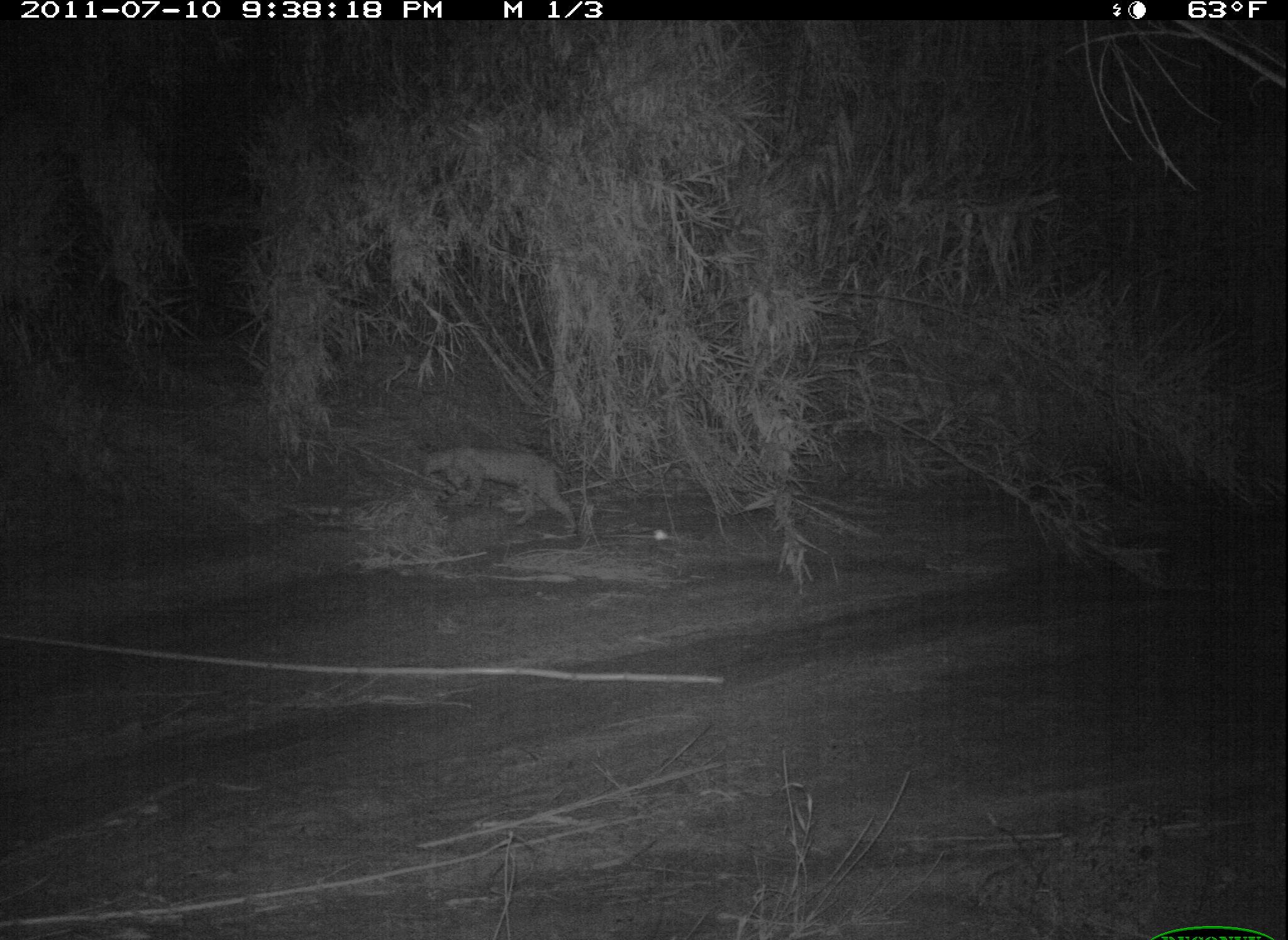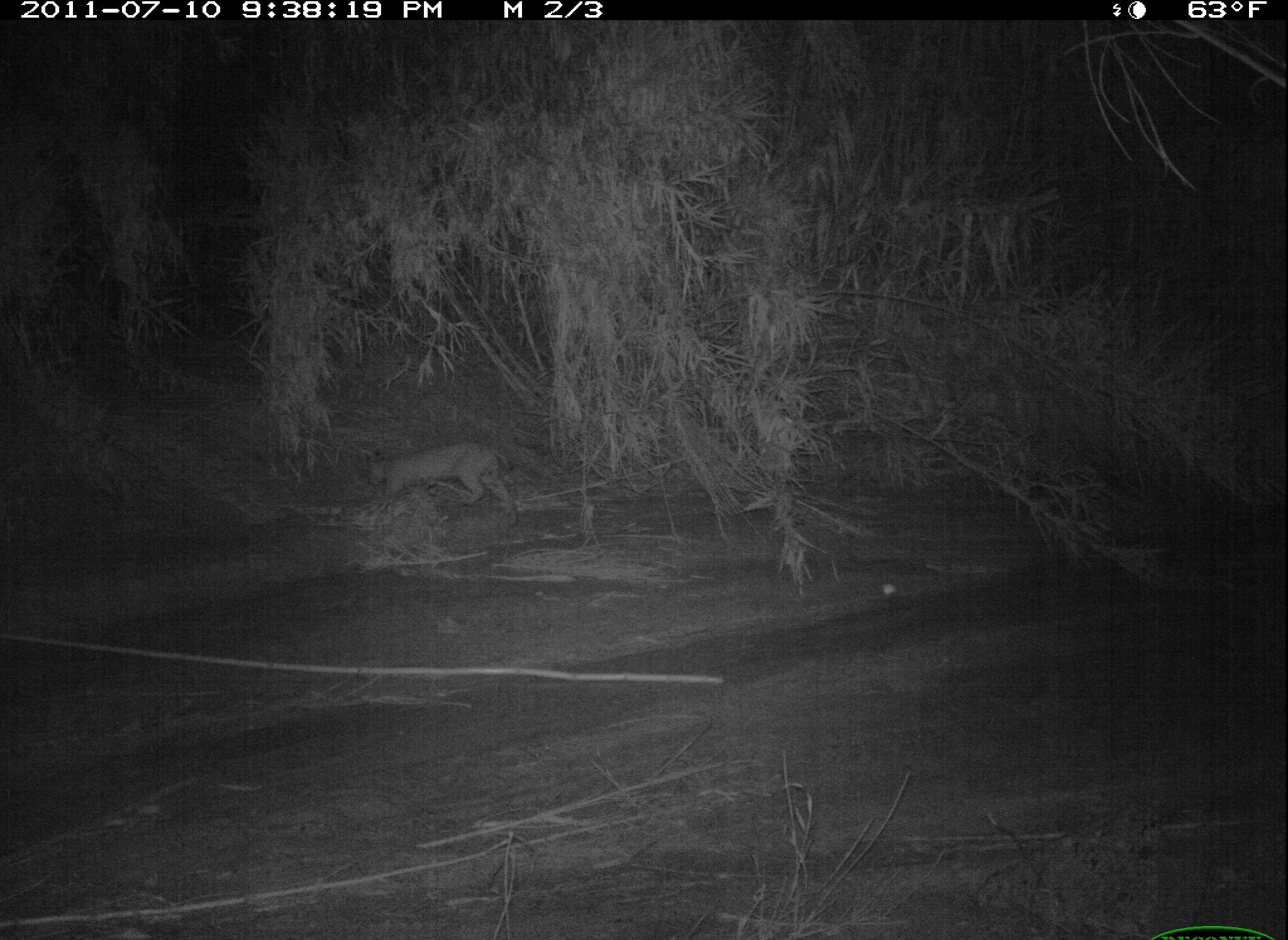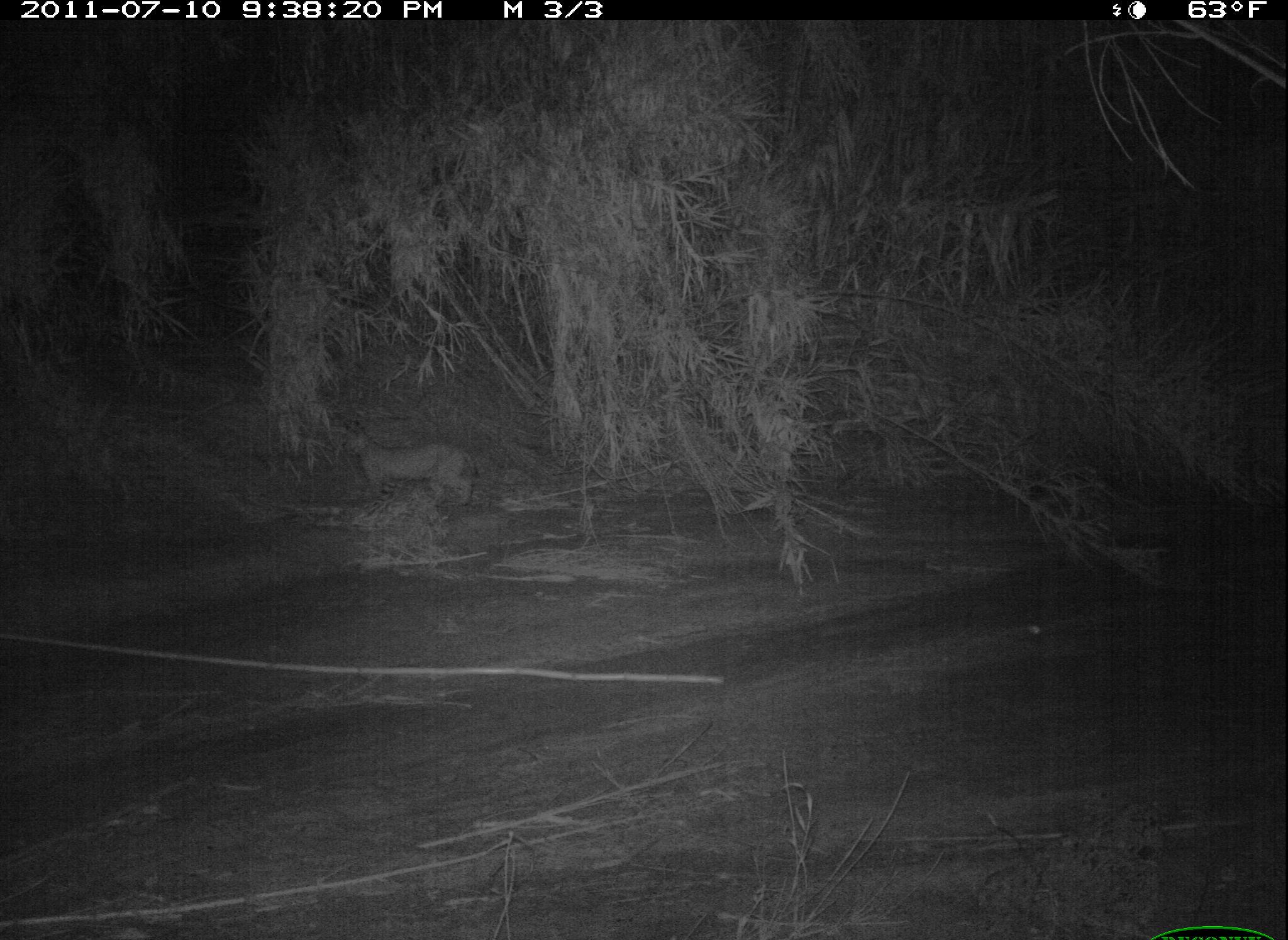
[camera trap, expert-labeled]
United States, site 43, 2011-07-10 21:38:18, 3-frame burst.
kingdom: Animalia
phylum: Chordata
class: Mammalia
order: Carnivora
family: Felidae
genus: Lynx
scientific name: Lynx rufus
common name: bobcat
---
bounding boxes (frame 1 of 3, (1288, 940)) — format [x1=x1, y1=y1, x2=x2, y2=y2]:
bobcat: [x1=419, y1=438, x2=594, y2=543]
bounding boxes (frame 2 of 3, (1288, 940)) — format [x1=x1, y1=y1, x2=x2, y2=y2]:
bobcat: [x1=362, y1=433, x2=528, y2=532]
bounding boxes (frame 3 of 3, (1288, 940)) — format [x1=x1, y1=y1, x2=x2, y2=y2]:
bobcat: [x1=324, y1=409, x2=491, y2=525]